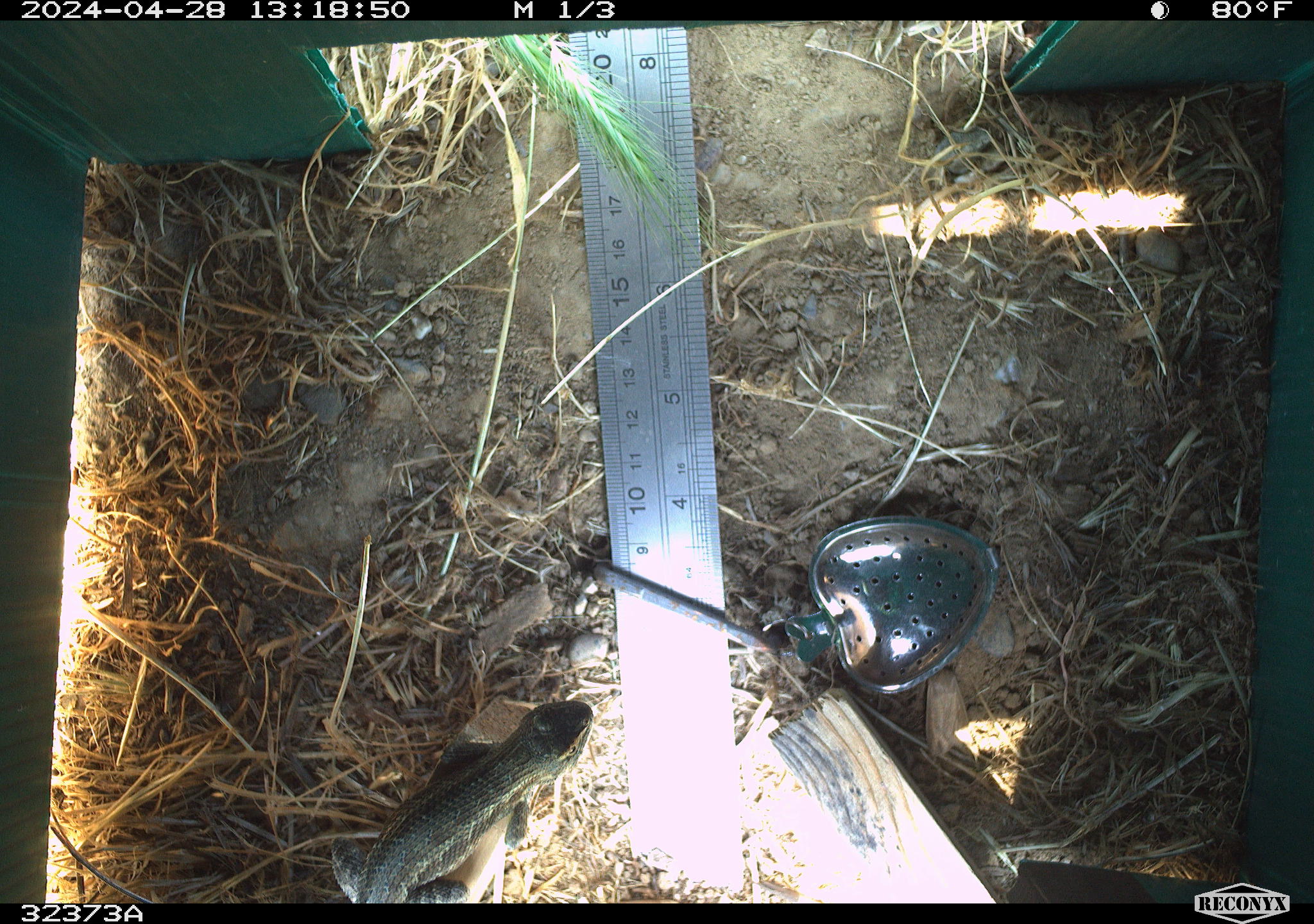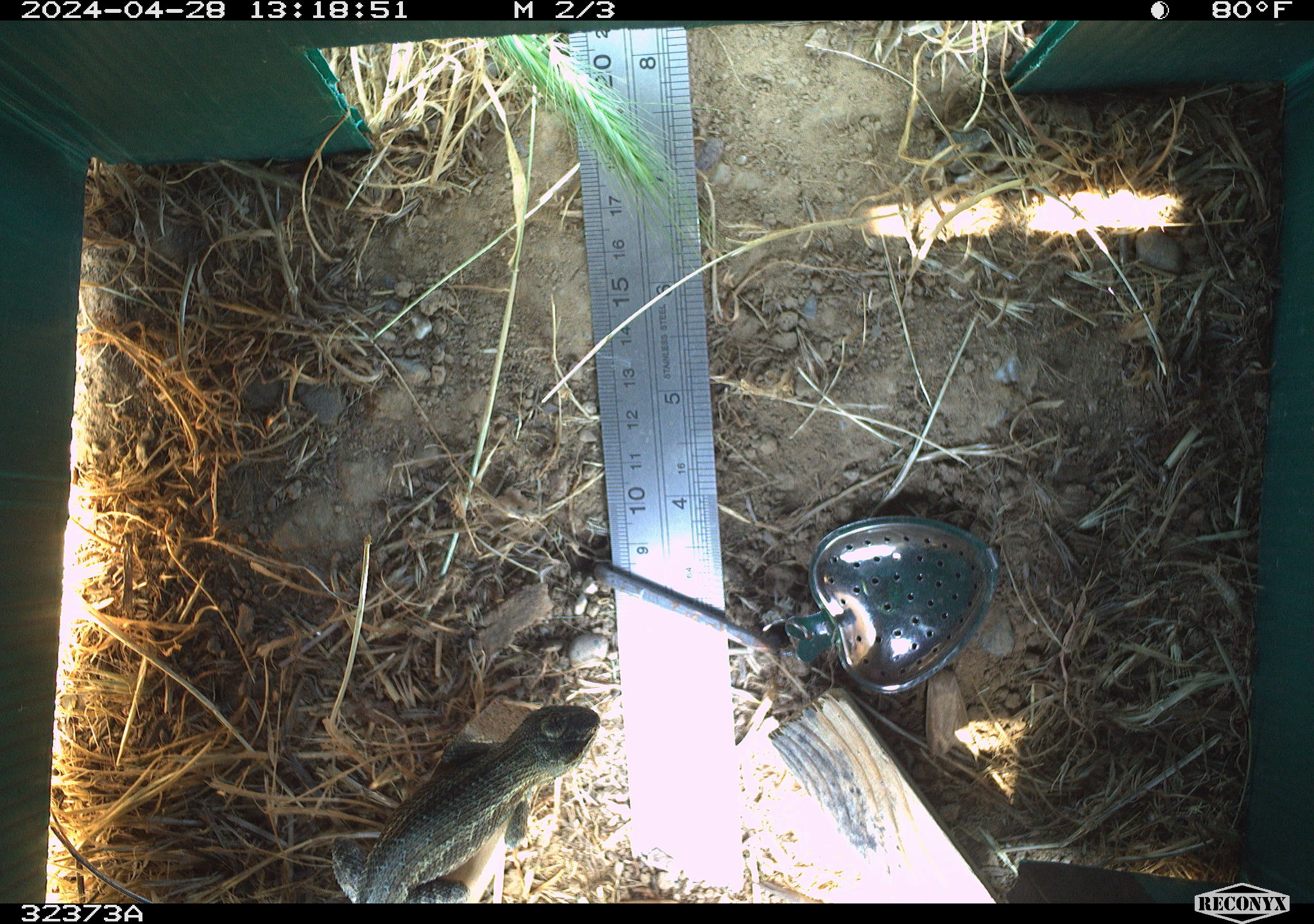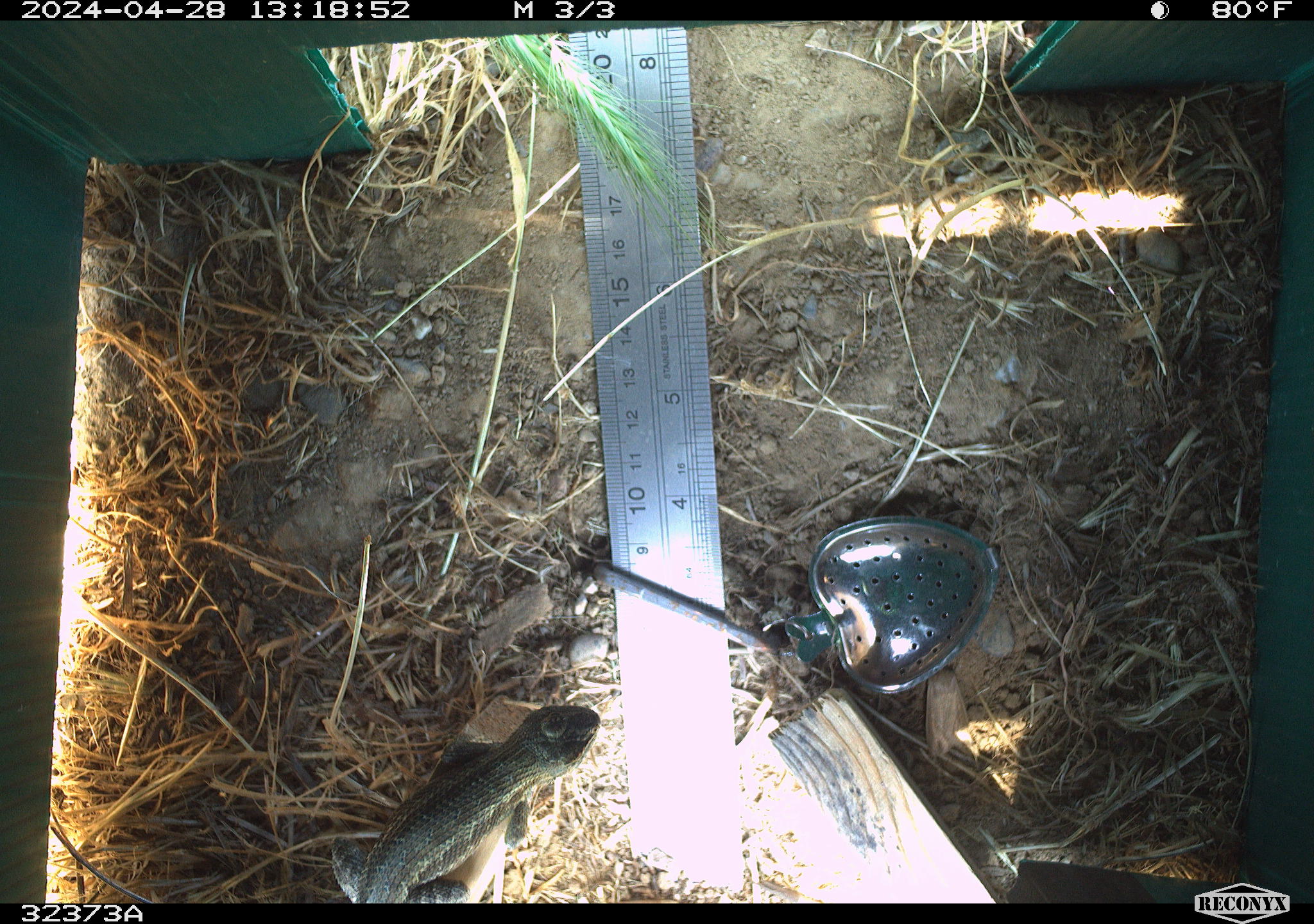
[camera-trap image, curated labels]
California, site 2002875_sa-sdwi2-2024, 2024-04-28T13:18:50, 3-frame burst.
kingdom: Animalia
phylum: Chordata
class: Reptilia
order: Squamata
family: Phrynosomatidae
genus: Sceloporus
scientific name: Sceloporus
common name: spiny lizards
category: sceloporus species